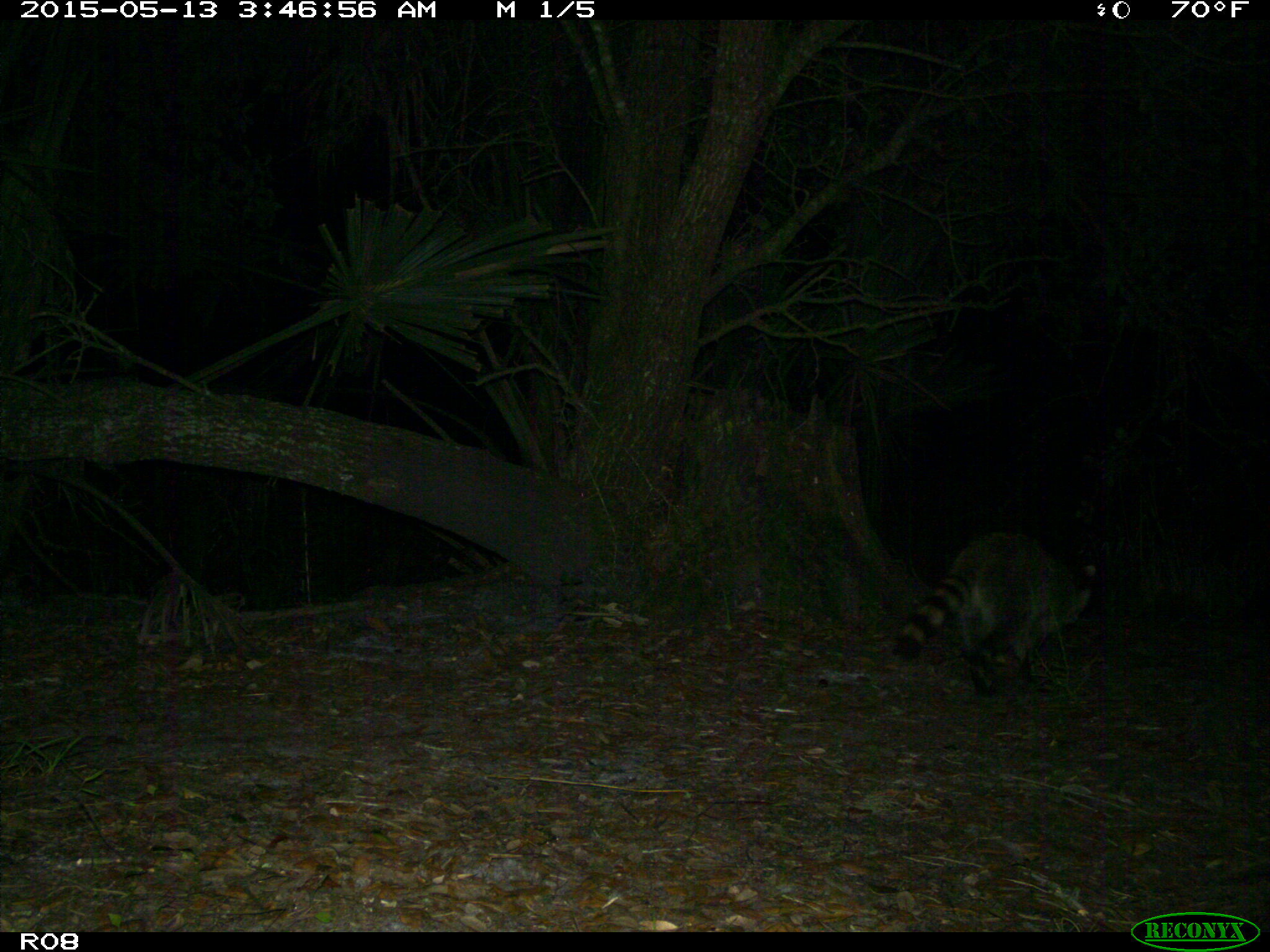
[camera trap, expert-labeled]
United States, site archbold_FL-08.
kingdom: Animalia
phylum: Chordata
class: Mammalia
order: Carnivora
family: Procyonidae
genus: Procyon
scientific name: Procyon lotor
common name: common raccoon